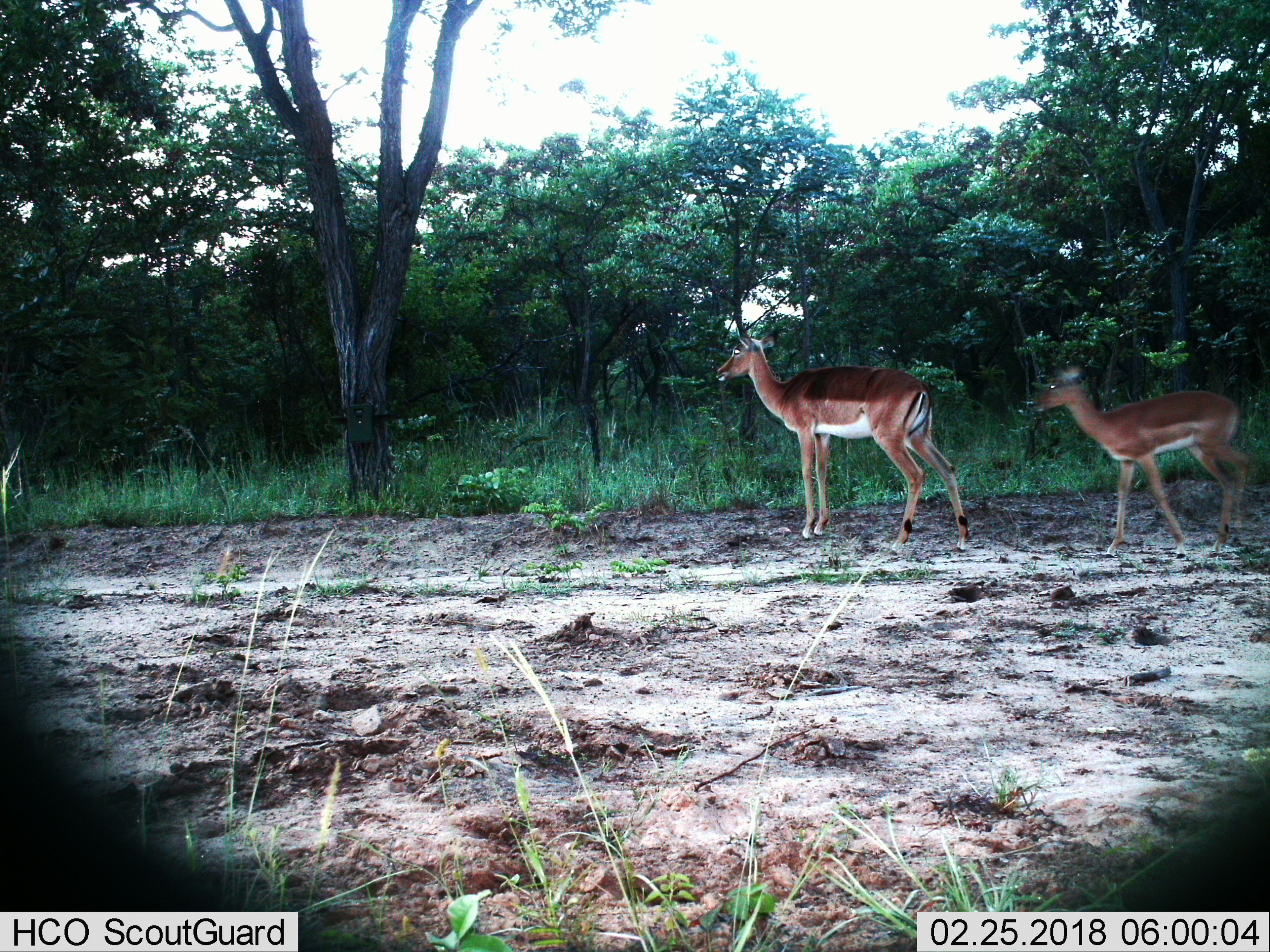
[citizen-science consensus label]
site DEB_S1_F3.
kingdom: Animalia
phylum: Chordata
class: Mammalia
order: Artiodactyla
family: Bovidae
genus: Aepyceros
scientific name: Aepyceros melampus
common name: impala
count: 2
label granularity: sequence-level